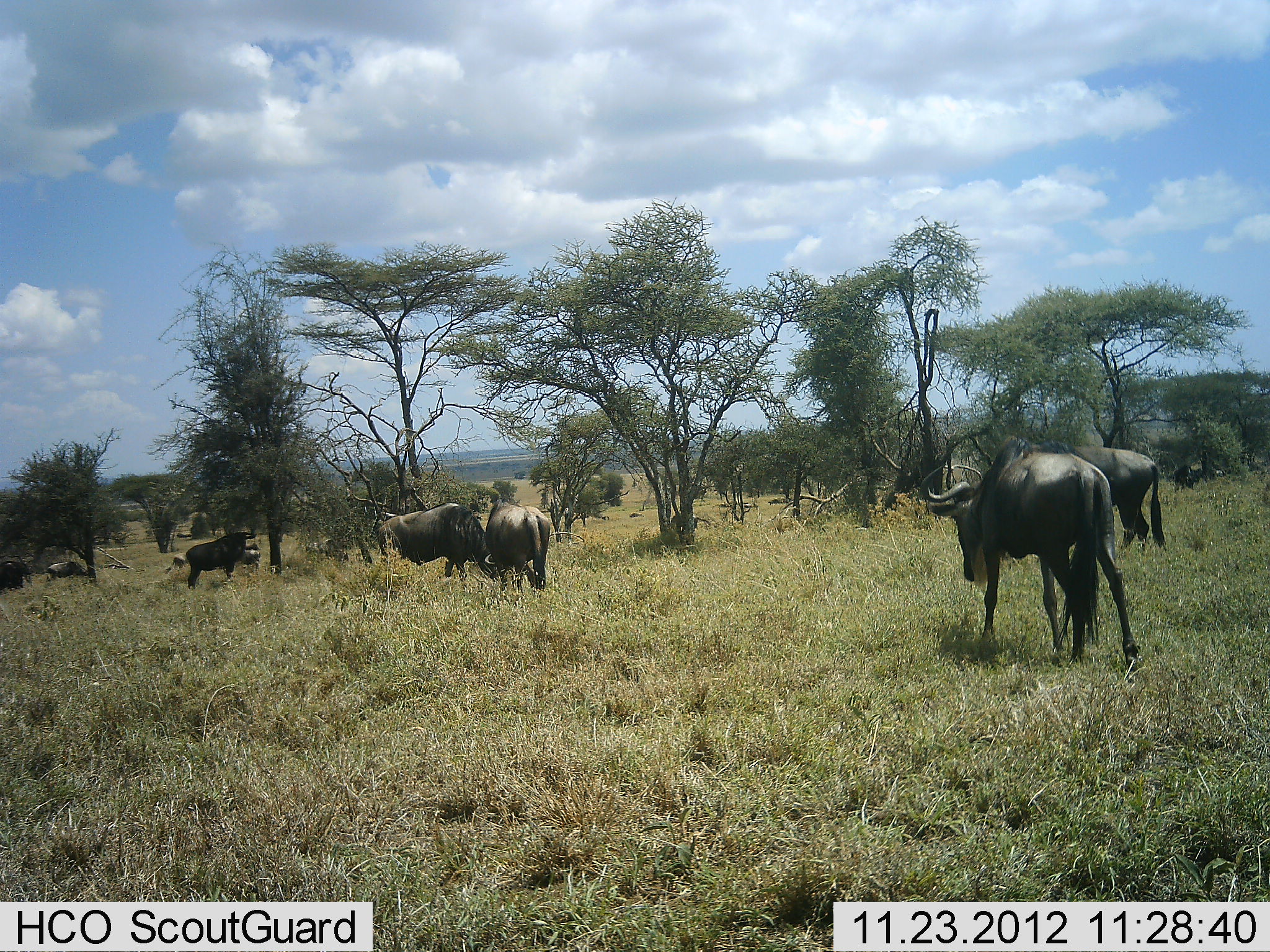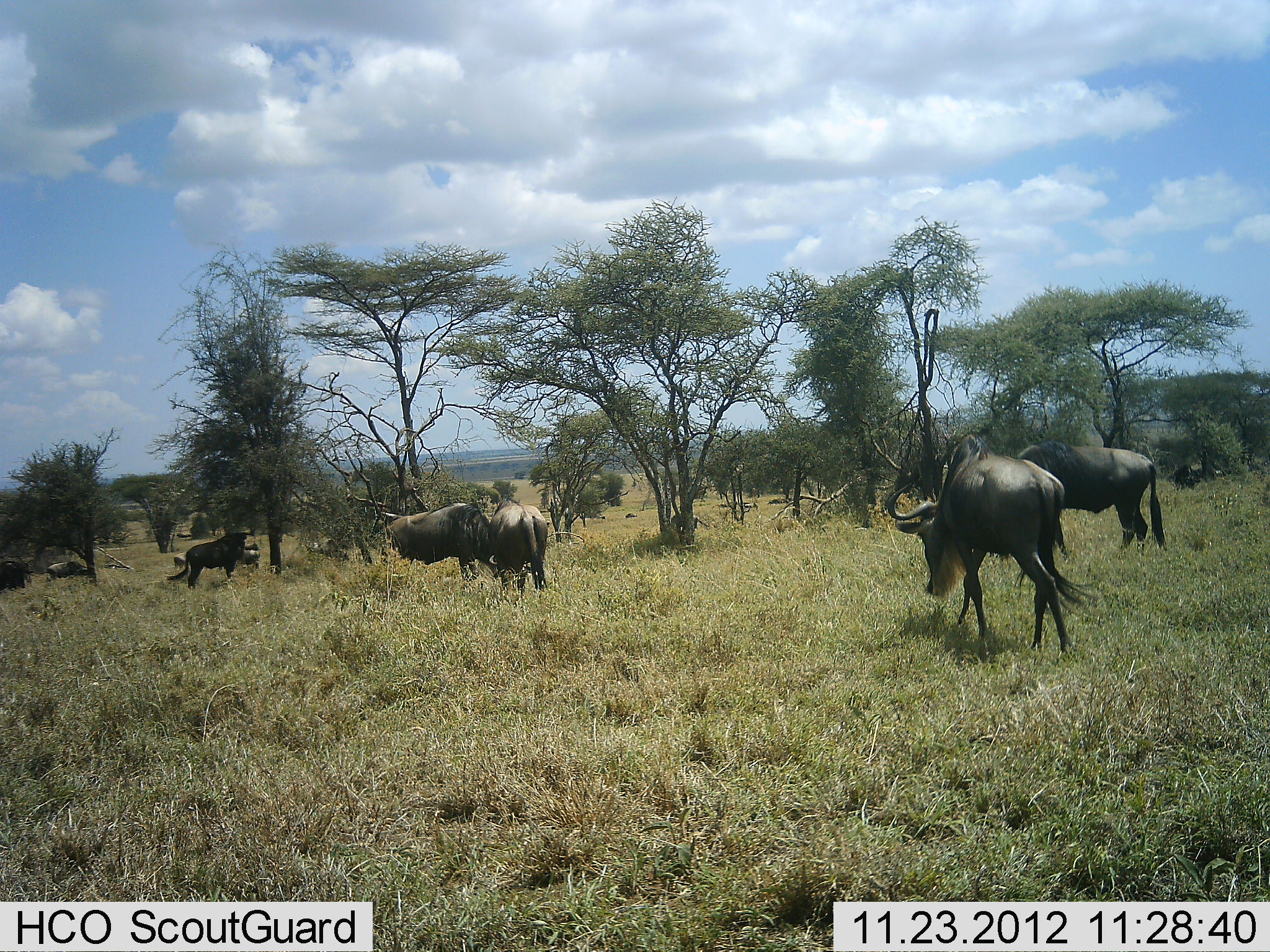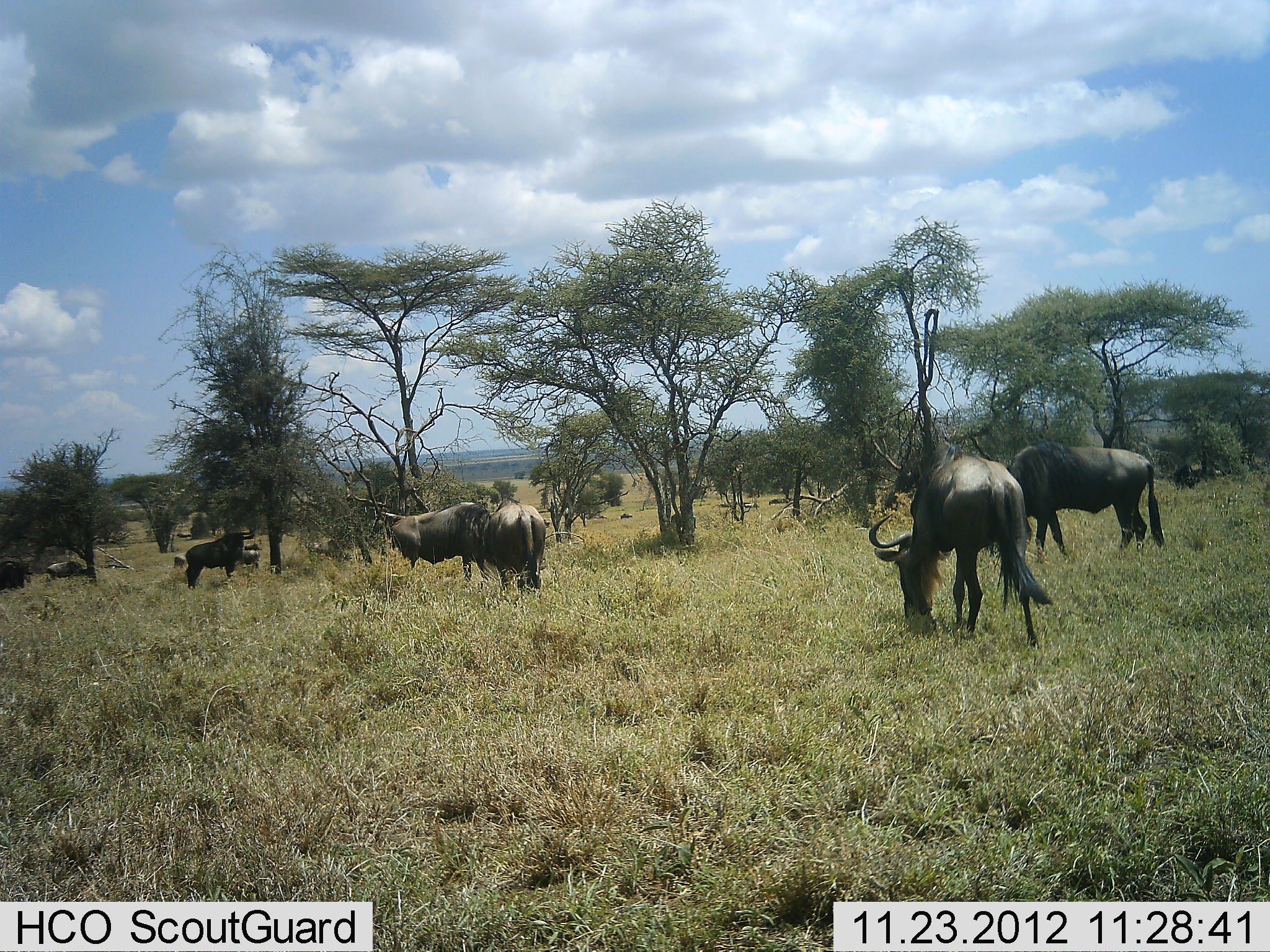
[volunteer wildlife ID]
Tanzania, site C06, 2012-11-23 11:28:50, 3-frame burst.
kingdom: Animalia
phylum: Chordata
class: Mammalia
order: Artiodactyla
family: Bovidae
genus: Connochaetes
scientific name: Connochaetes taurinus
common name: blue wildebeest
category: wildebeest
Wildebeest (blue wildebeest) (Connochaetes taurinus), count 8. Behavior (volunteer vote fractions): standing 50%, resting 9%, moving 64%, interacting 0%. Young present (vote fraction): 0%. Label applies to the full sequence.